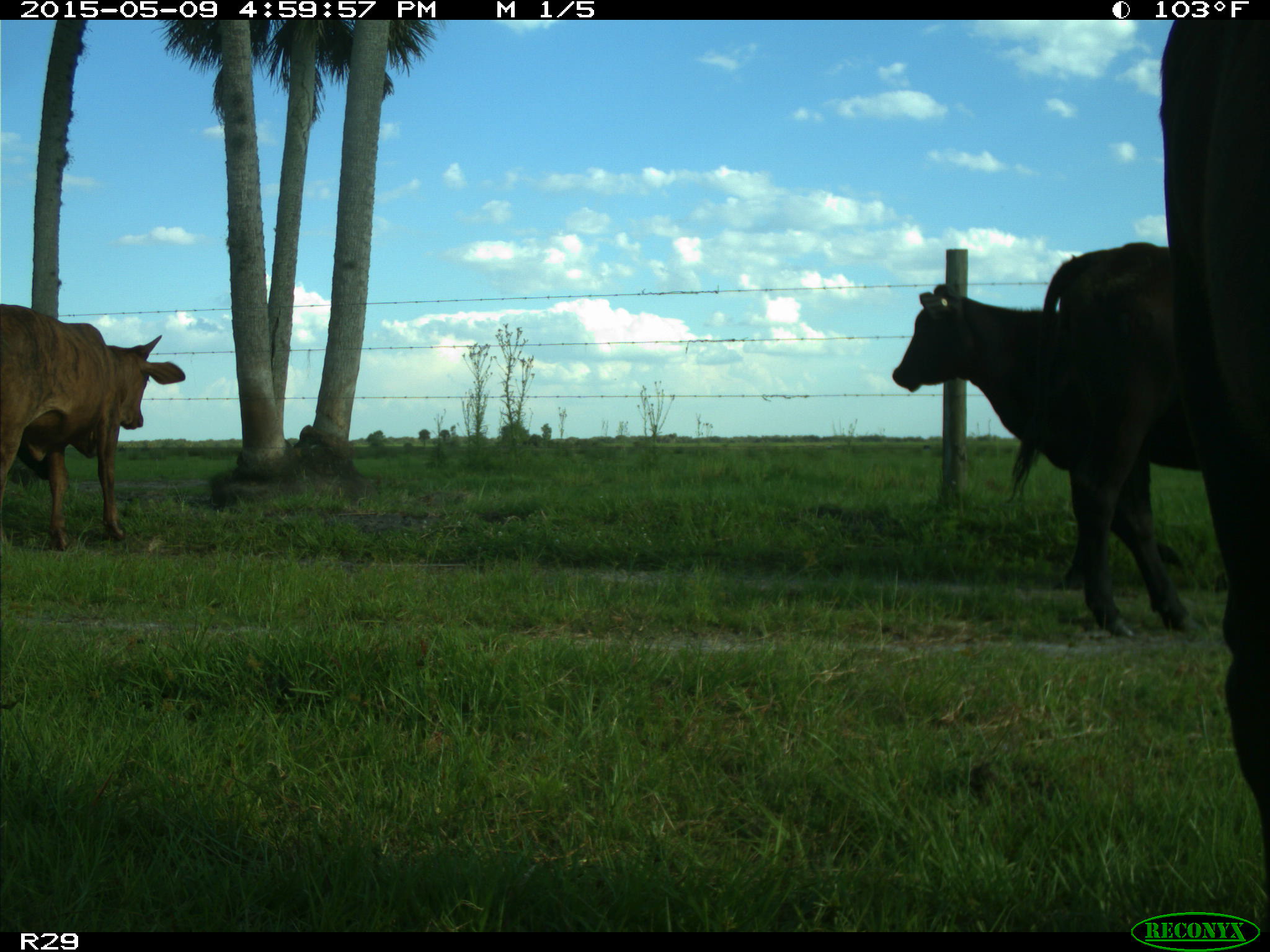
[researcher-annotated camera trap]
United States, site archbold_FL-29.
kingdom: Animalia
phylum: Chordata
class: Mammalia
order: Artiodactyla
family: Bovidae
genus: Bos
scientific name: Bos taurus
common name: domestic cow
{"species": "Bos taurus (domestic cow)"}